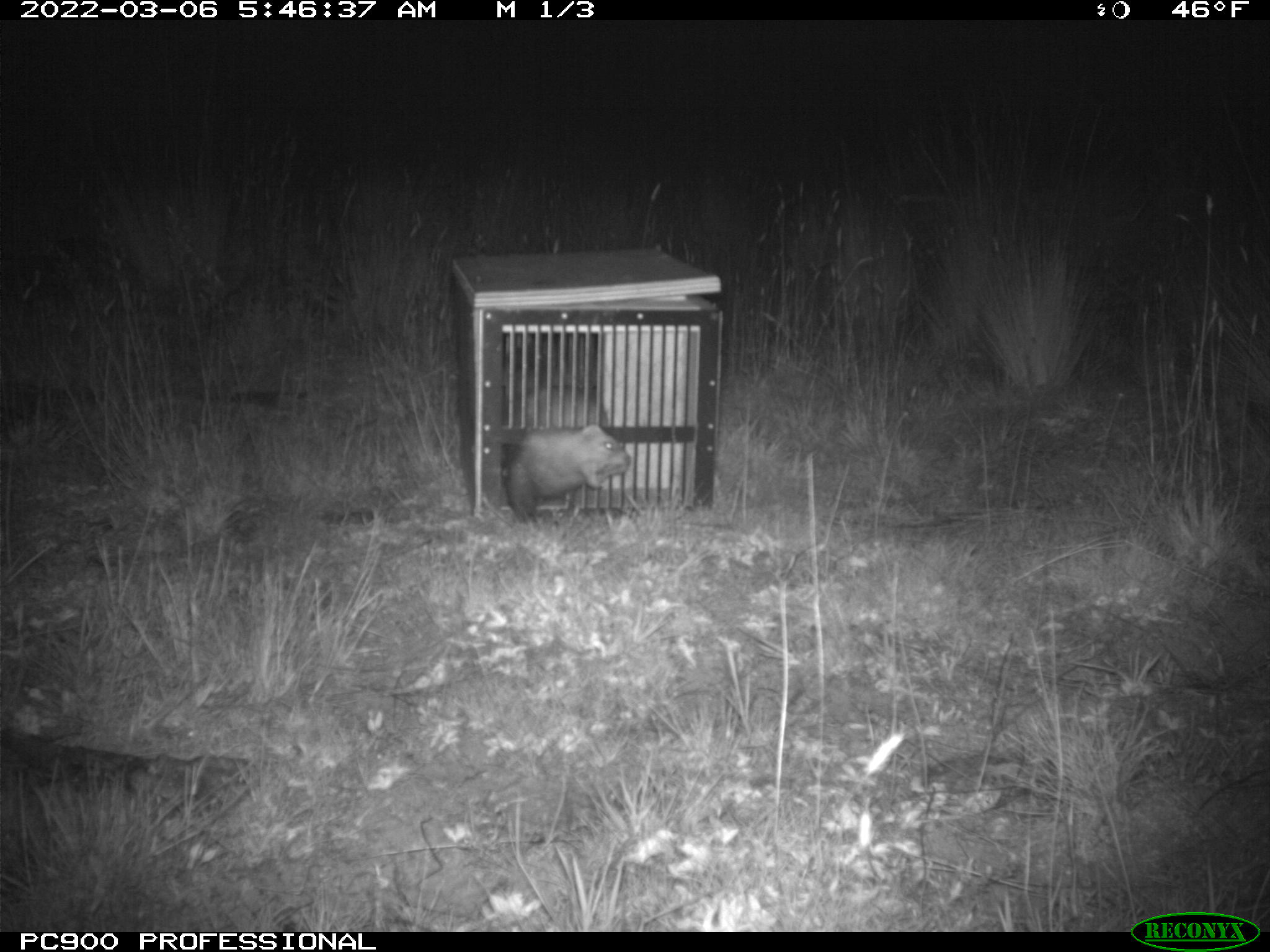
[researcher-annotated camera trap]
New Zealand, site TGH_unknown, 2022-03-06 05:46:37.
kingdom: Animalia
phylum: Chordata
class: Mammalia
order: Carnivora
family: Mustelidae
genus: Mustela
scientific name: Mustela furo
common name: ferret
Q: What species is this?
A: Ferret (Mustela furo).